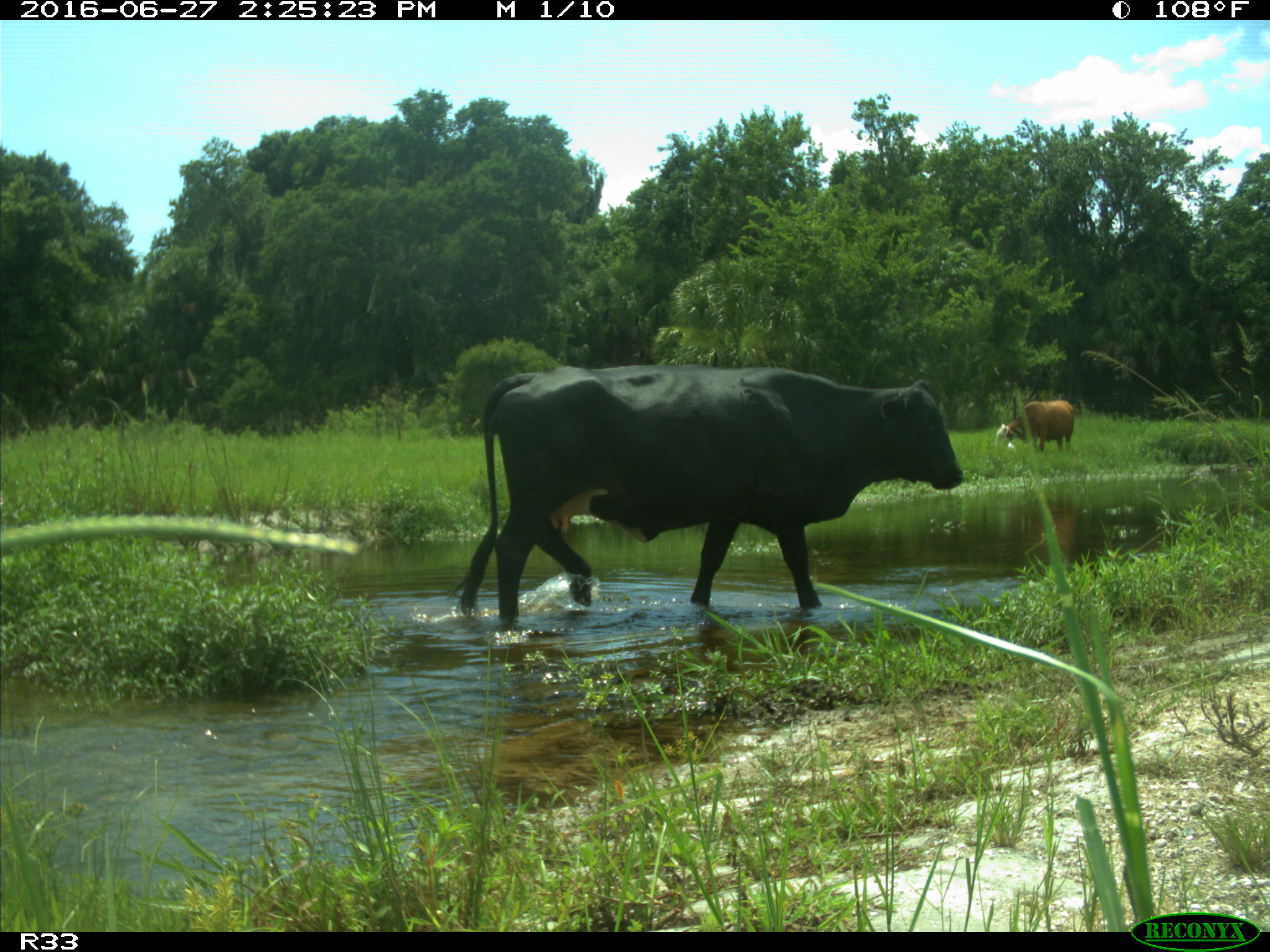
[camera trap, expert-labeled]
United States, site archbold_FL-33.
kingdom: Animalia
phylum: Chordata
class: Mammalia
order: Artiodactyla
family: Bovidae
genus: Bos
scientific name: Bos taurus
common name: domestic cow